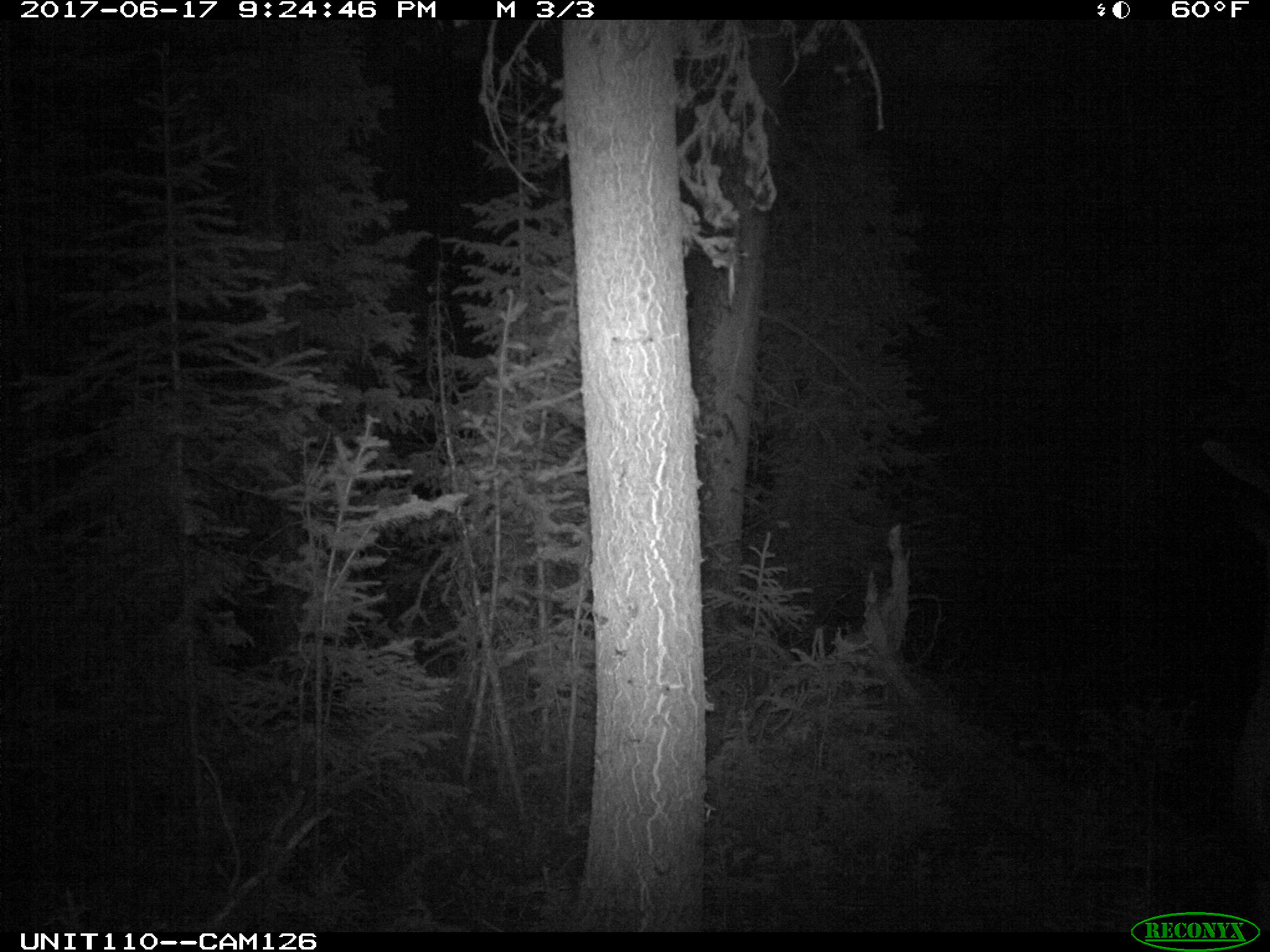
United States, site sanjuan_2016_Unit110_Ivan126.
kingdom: Animalia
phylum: Chordata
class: Mammalia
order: Artiodactyla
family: Cervidae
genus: Cervus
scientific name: Cervus elaphus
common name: red deer